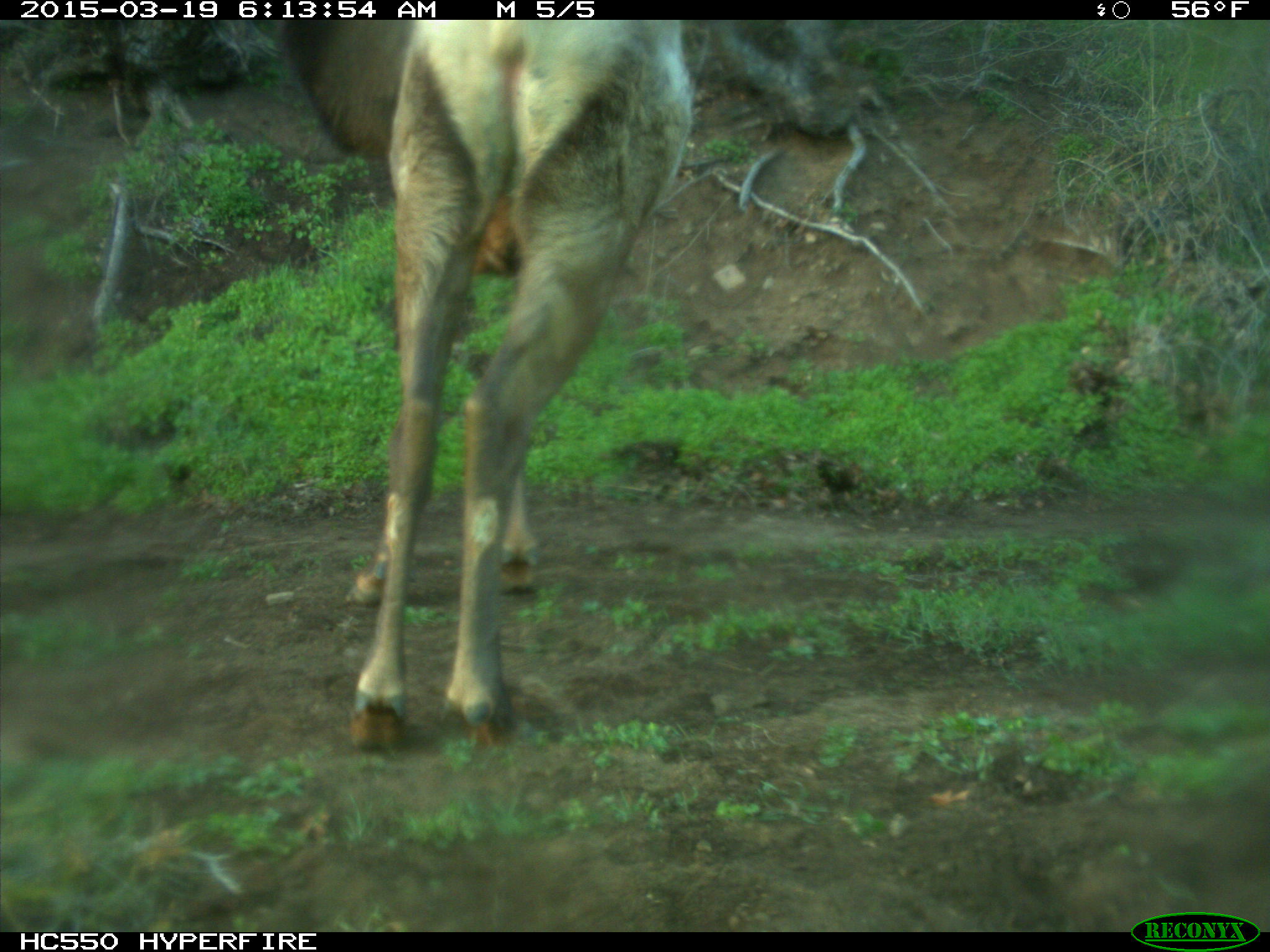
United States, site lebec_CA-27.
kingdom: Animalia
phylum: Chordata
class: Mammalia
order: Artiodactyla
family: Cervidae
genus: Cervus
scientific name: Cervus canadensis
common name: elk